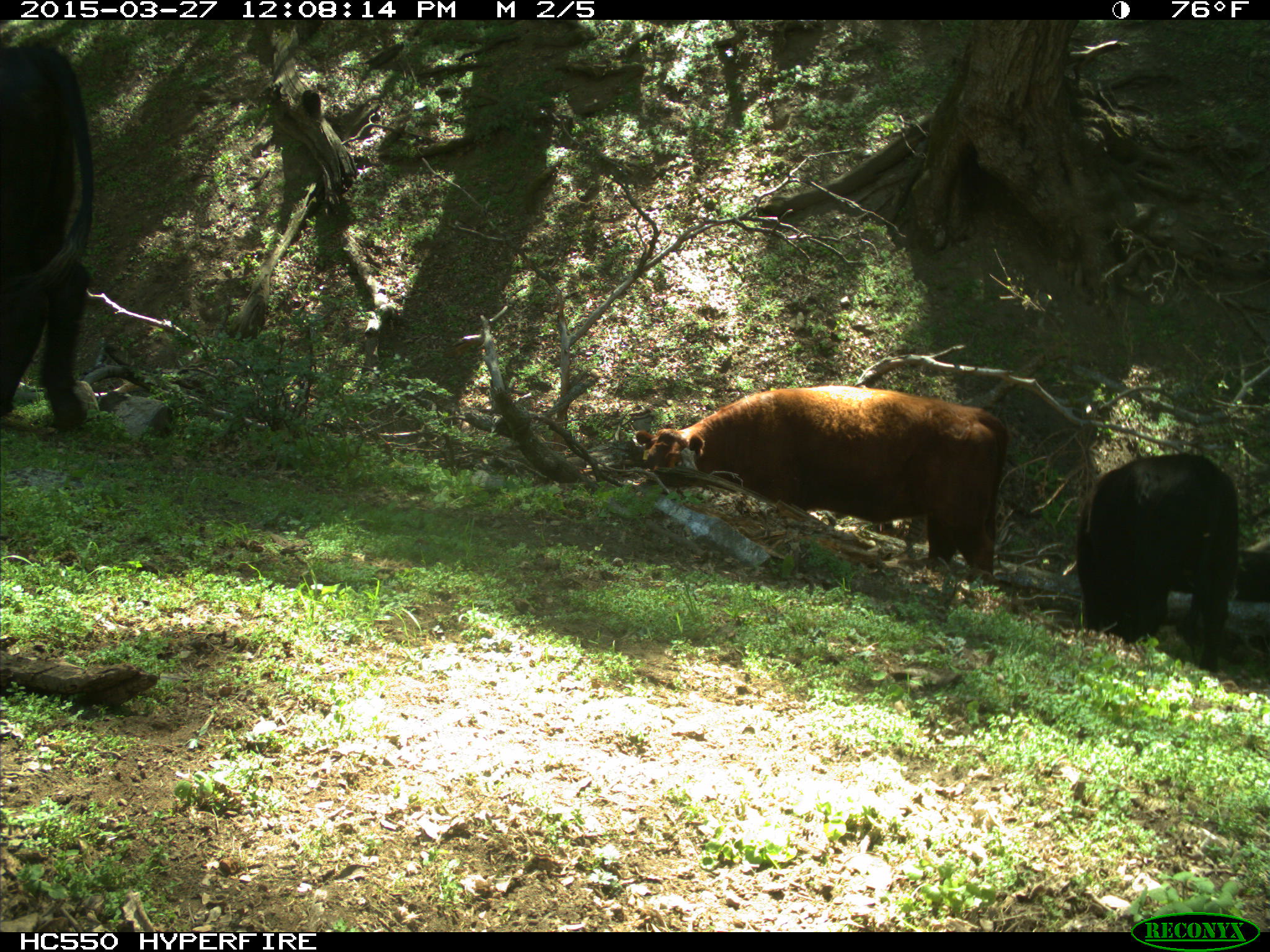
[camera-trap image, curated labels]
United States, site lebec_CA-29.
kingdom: Animalia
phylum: Chordata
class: Mammalia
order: Artiodactyla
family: Bovidae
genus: Bos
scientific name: Bos taurus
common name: domestic cow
Bos taurus (domestic cow).